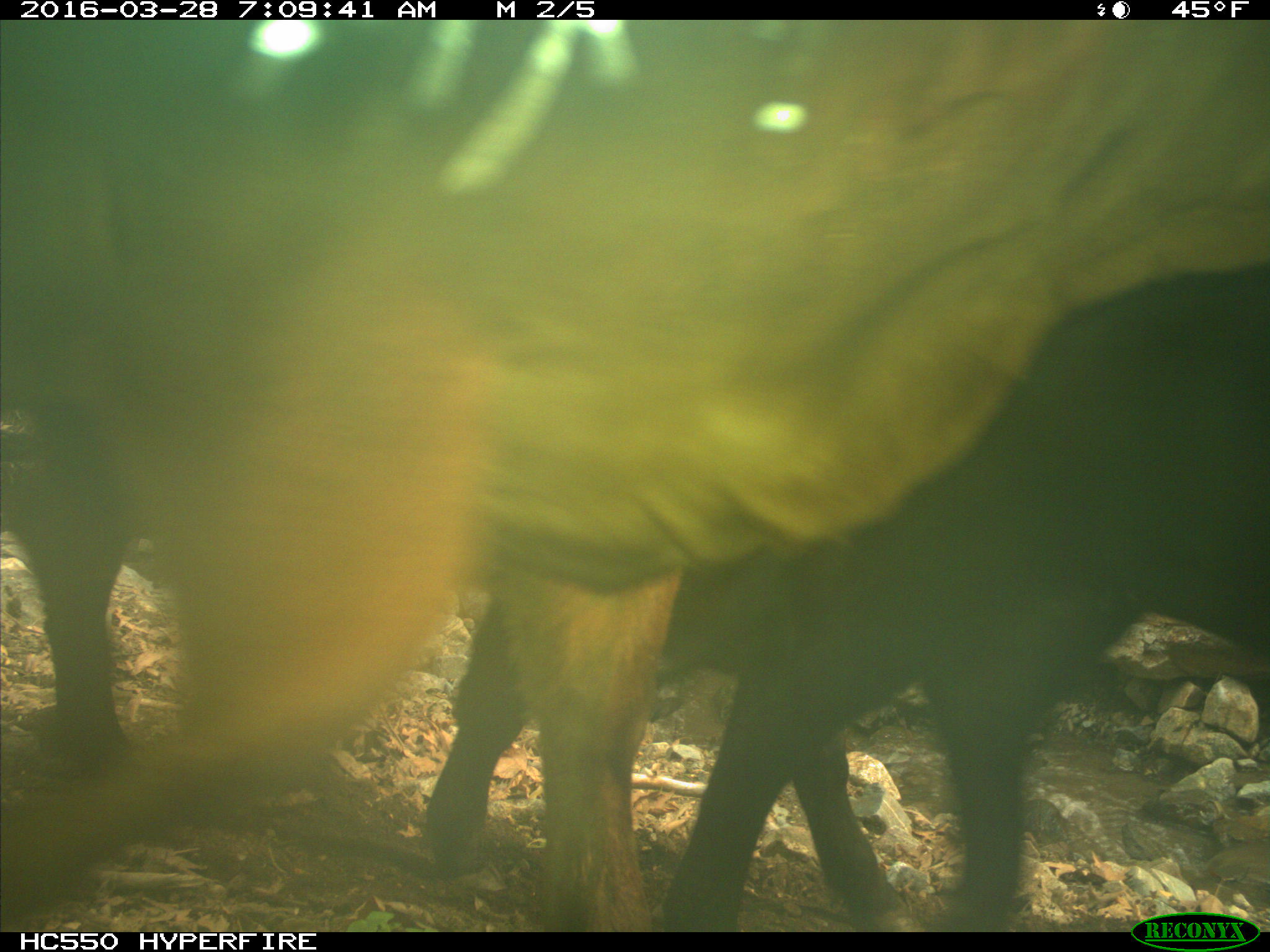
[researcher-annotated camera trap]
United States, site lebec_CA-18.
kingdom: Animalia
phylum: Chordata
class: Mammalia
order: Artiodactyla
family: Bovidae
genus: Bos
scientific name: Bos taurus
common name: domestic cow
Bos taurus (domestic cow).